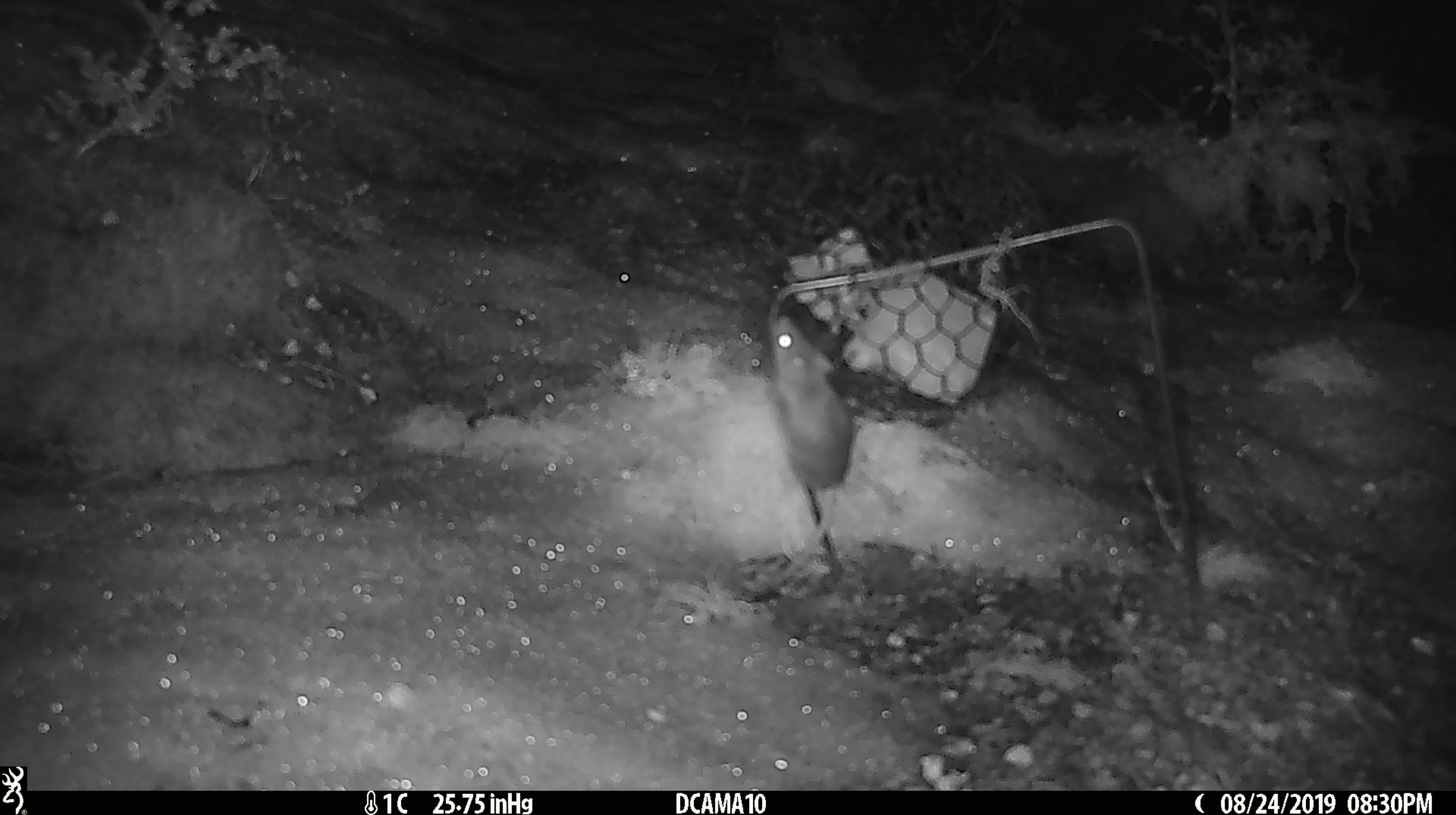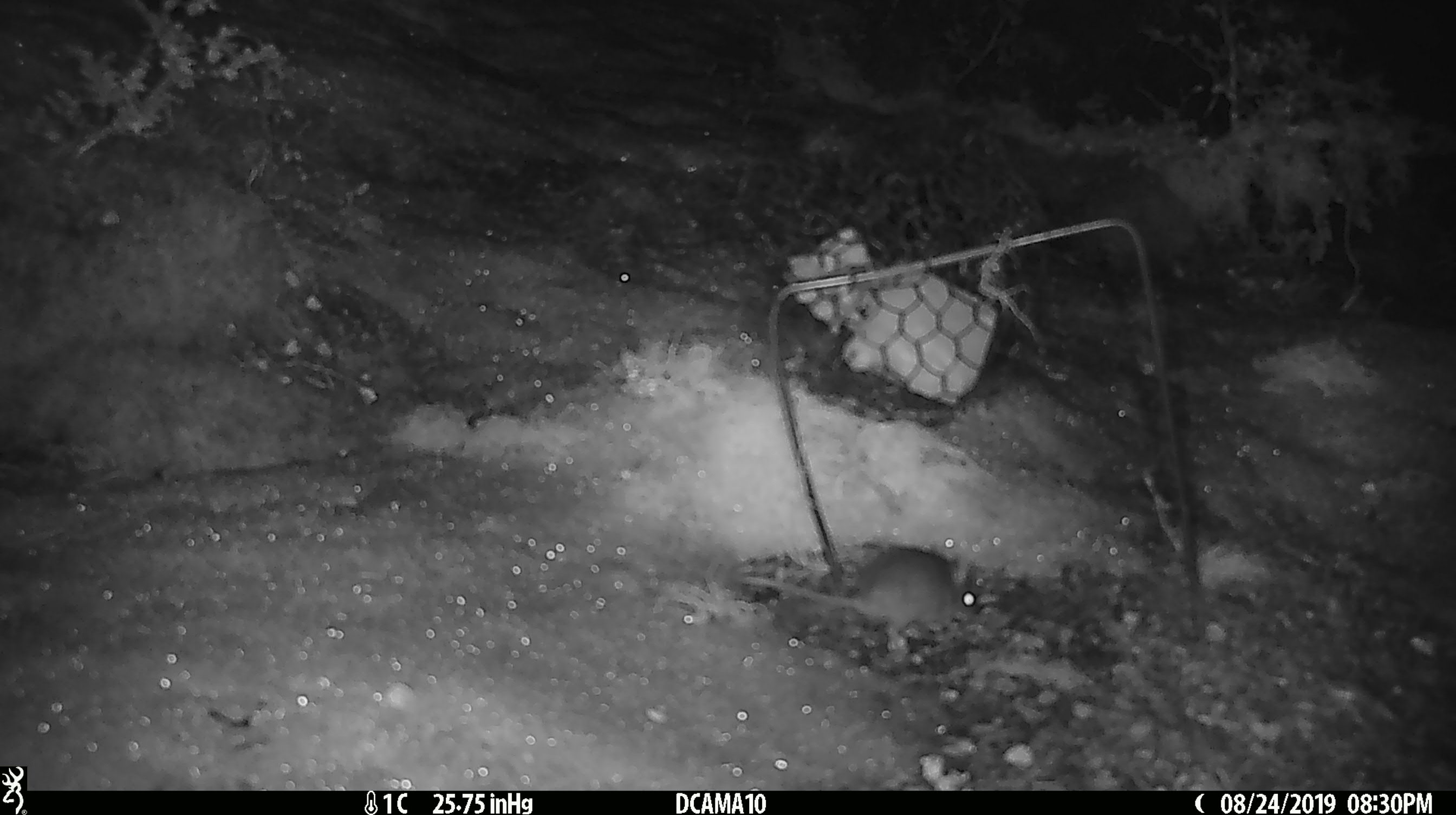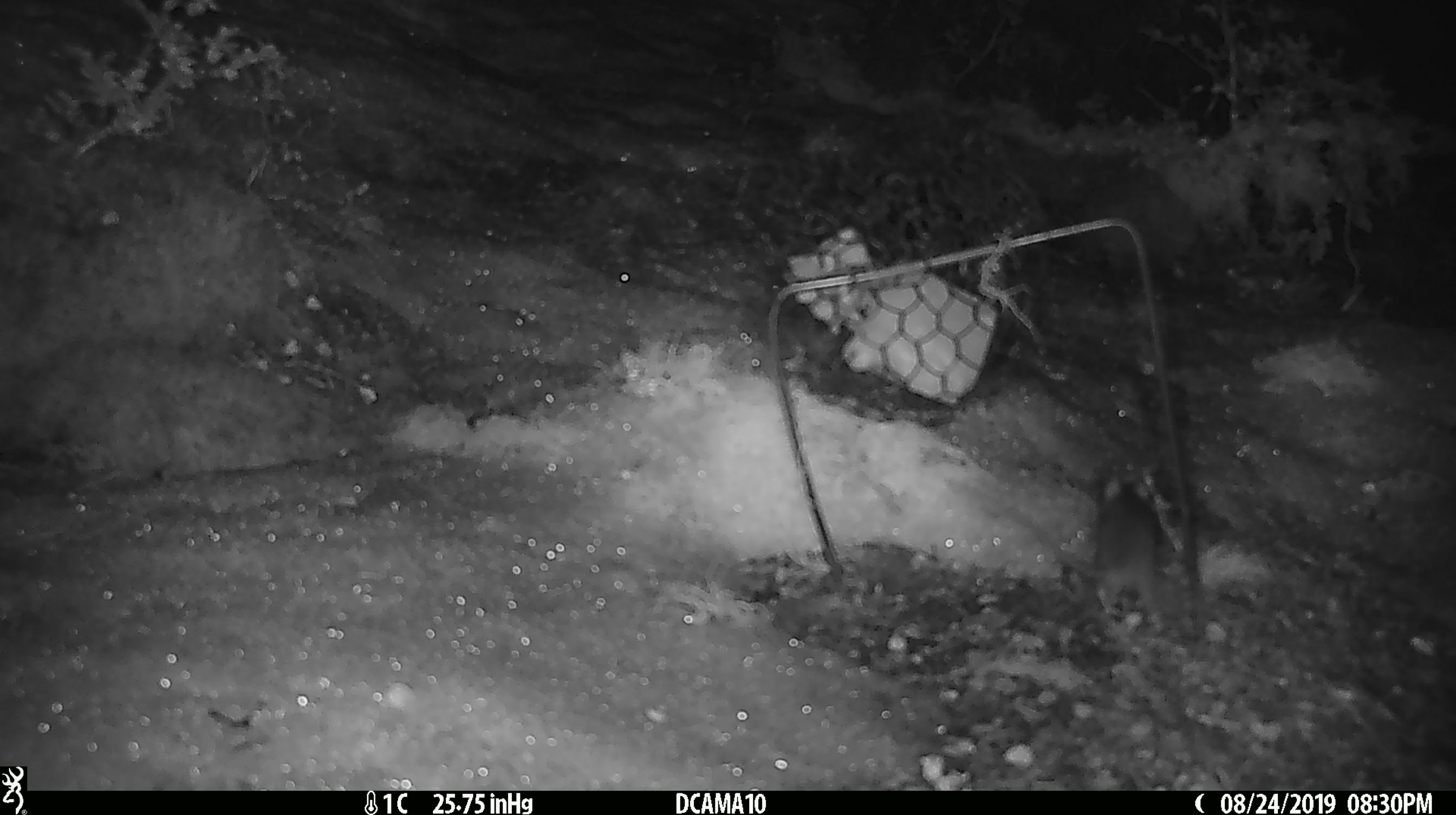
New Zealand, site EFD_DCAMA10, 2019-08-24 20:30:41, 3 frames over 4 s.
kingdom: Animalia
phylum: Chordata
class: Mammalia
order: Rodentia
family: Muridae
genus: Mus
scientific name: Mus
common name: mouse